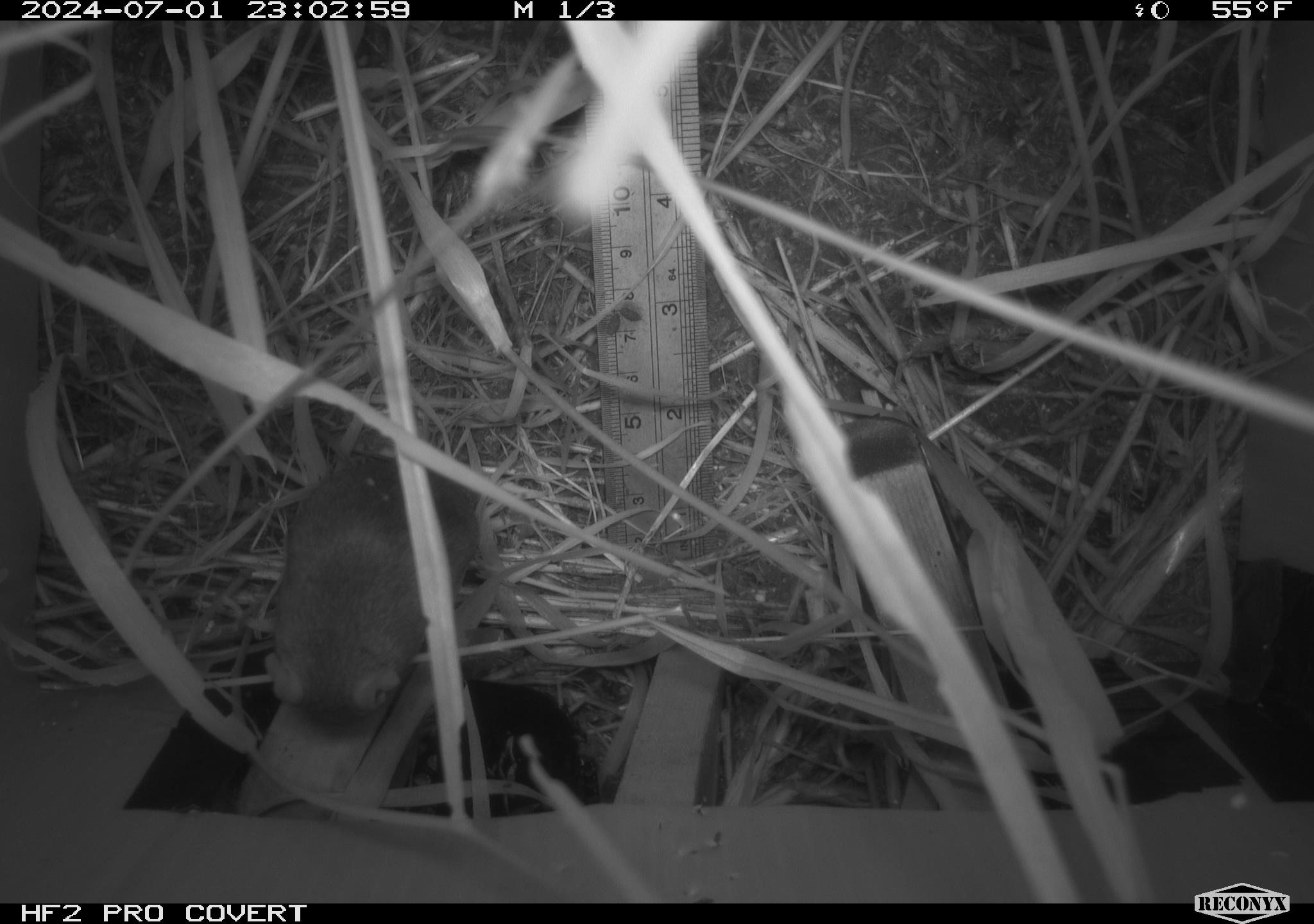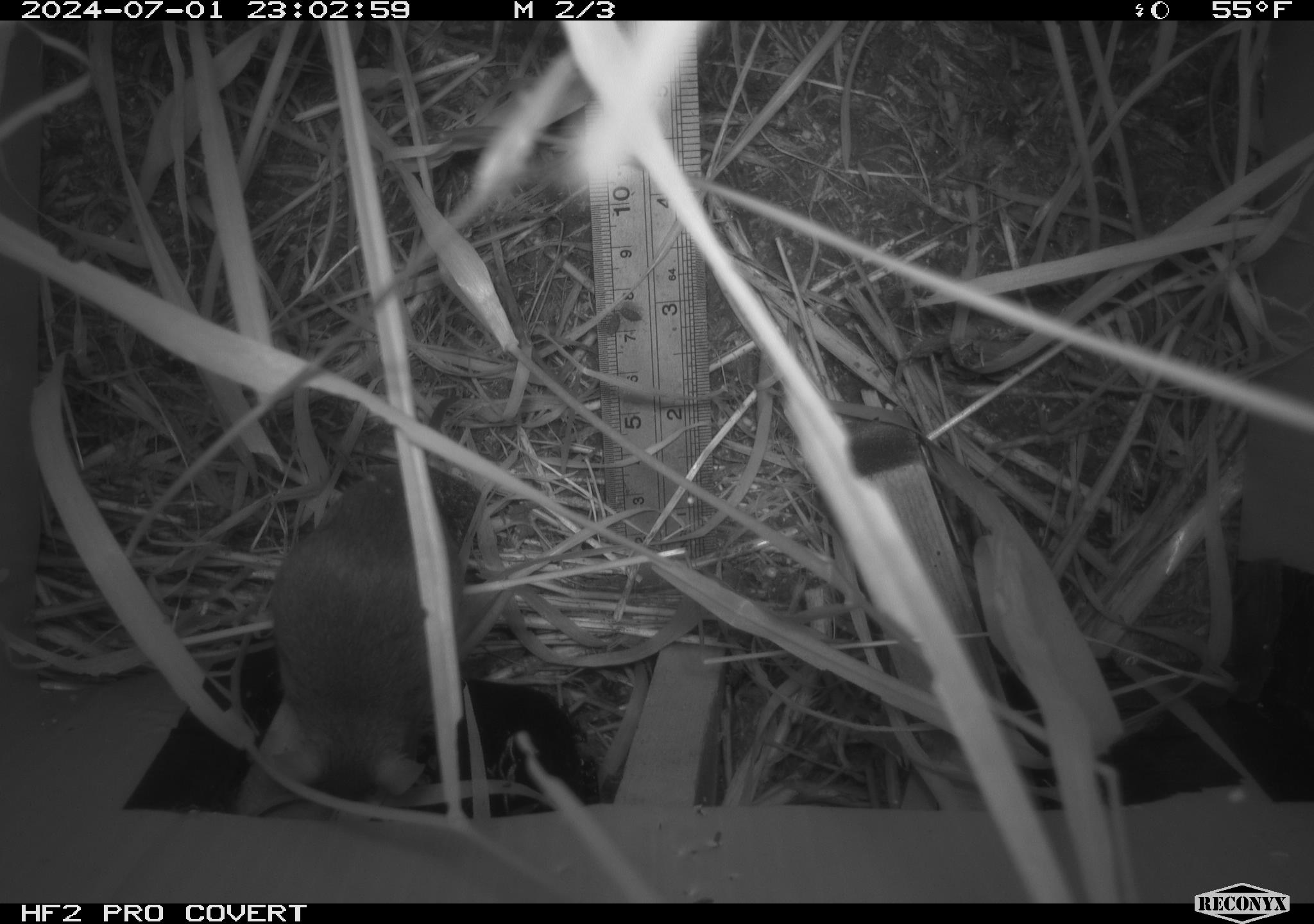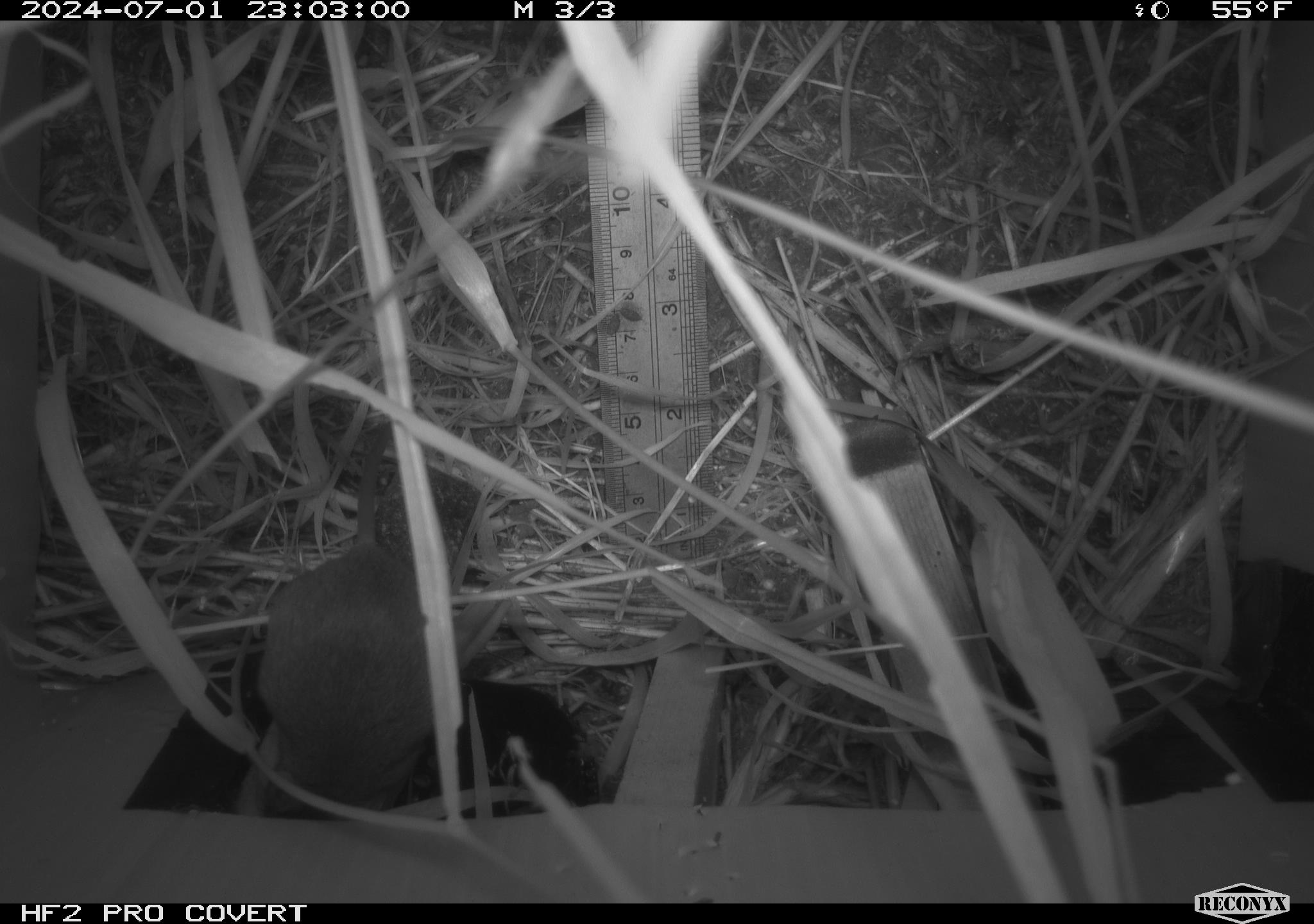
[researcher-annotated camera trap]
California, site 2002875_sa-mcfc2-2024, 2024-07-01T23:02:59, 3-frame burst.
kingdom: Animalia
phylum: Chordata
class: Mammalia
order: Rodentia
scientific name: Rodentia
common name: rodent